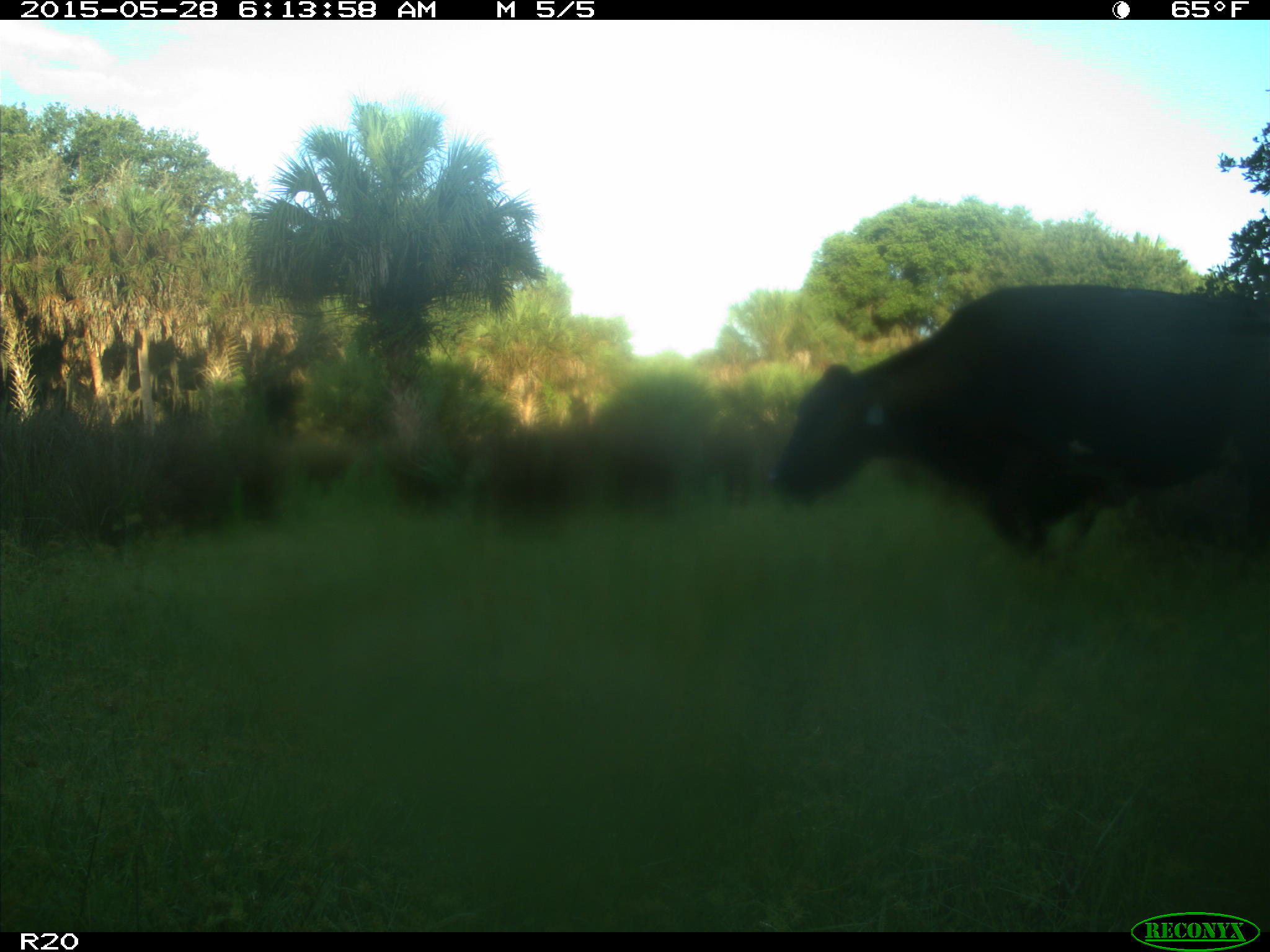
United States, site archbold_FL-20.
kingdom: Animalia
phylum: Chordata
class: Mammalia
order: Artiodactyla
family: Bovidae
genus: Bos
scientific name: Bos taurus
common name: domestic cow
Bos taurus (domestic cow).